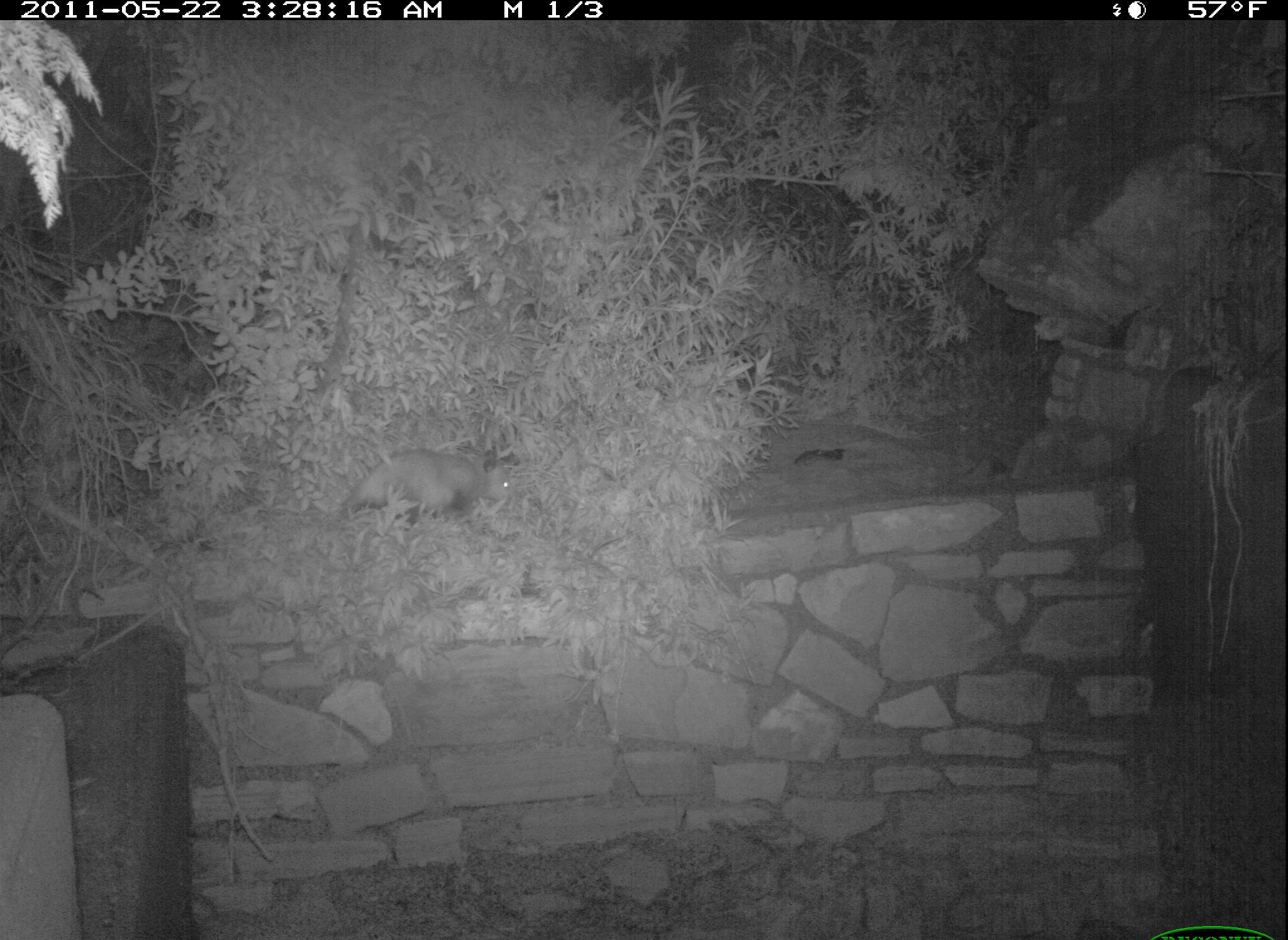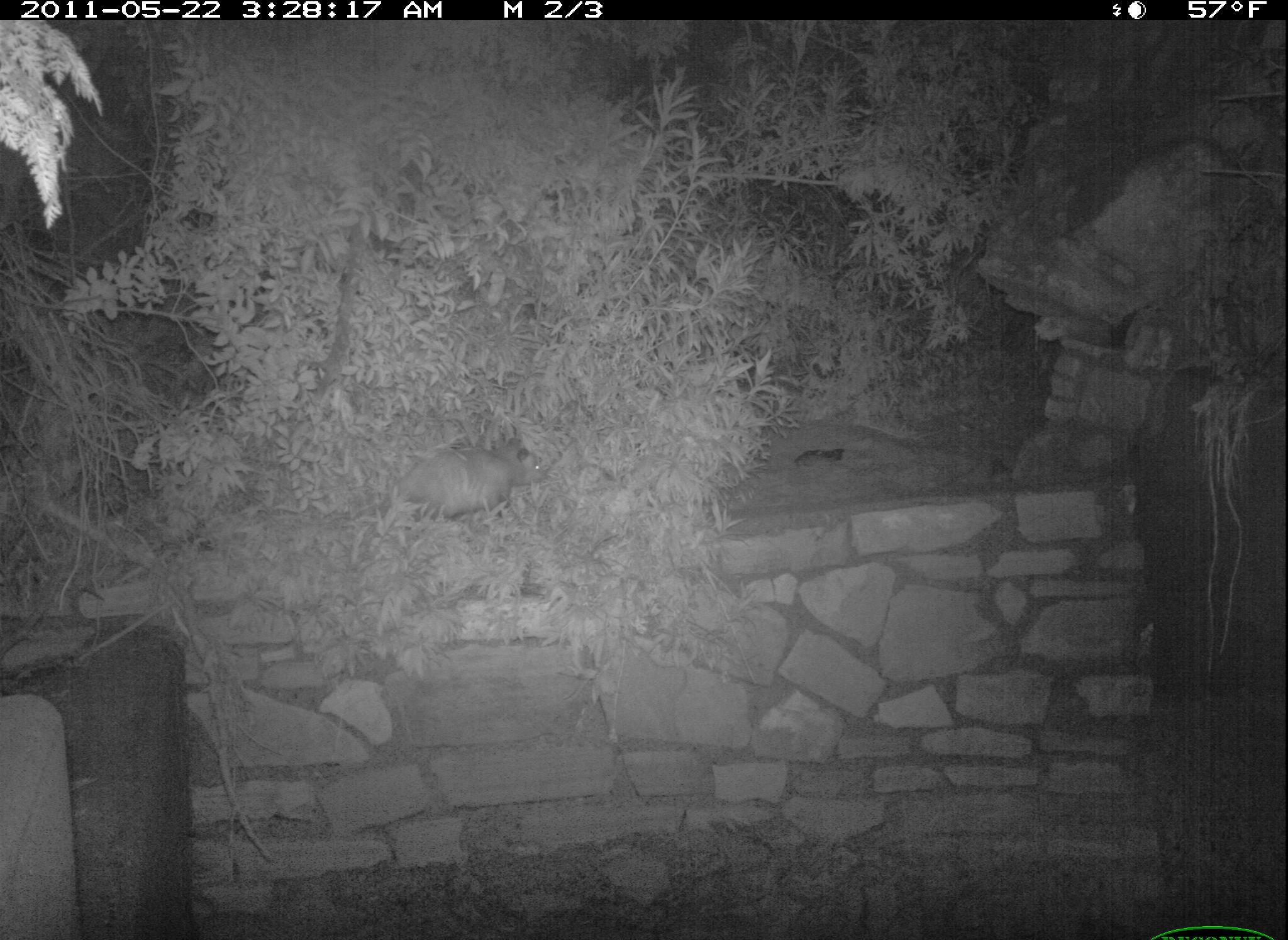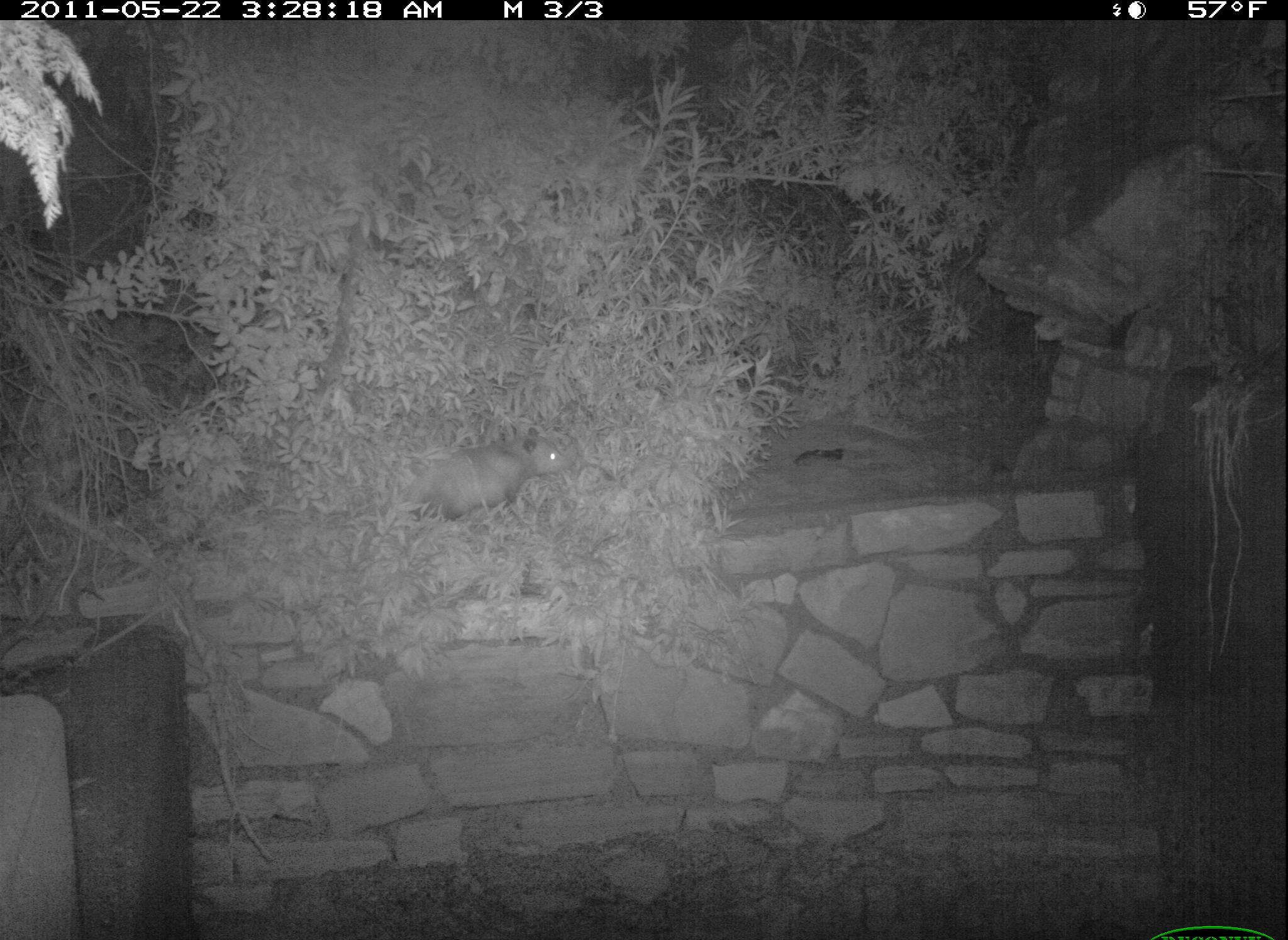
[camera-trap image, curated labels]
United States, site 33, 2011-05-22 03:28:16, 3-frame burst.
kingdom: Animalia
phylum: Chordata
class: Mammalia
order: Didelphimorphia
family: Didelphidae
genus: Didelphis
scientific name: Didelphis virginiana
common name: virginia opossum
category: opossum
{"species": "opossum (virginia opossum) (Didelphis virginiana)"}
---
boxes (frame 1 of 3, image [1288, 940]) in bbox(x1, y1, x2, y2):
opossum: bbox(332, 446, 514, 530)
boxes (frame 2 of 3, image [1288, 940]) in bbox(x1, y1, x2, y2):
opossum: bbox(369, 436, 556, 533)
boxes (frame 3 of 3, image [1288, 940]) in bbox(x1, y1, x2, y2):
opossum: bbox(394, 412, 576, 548)